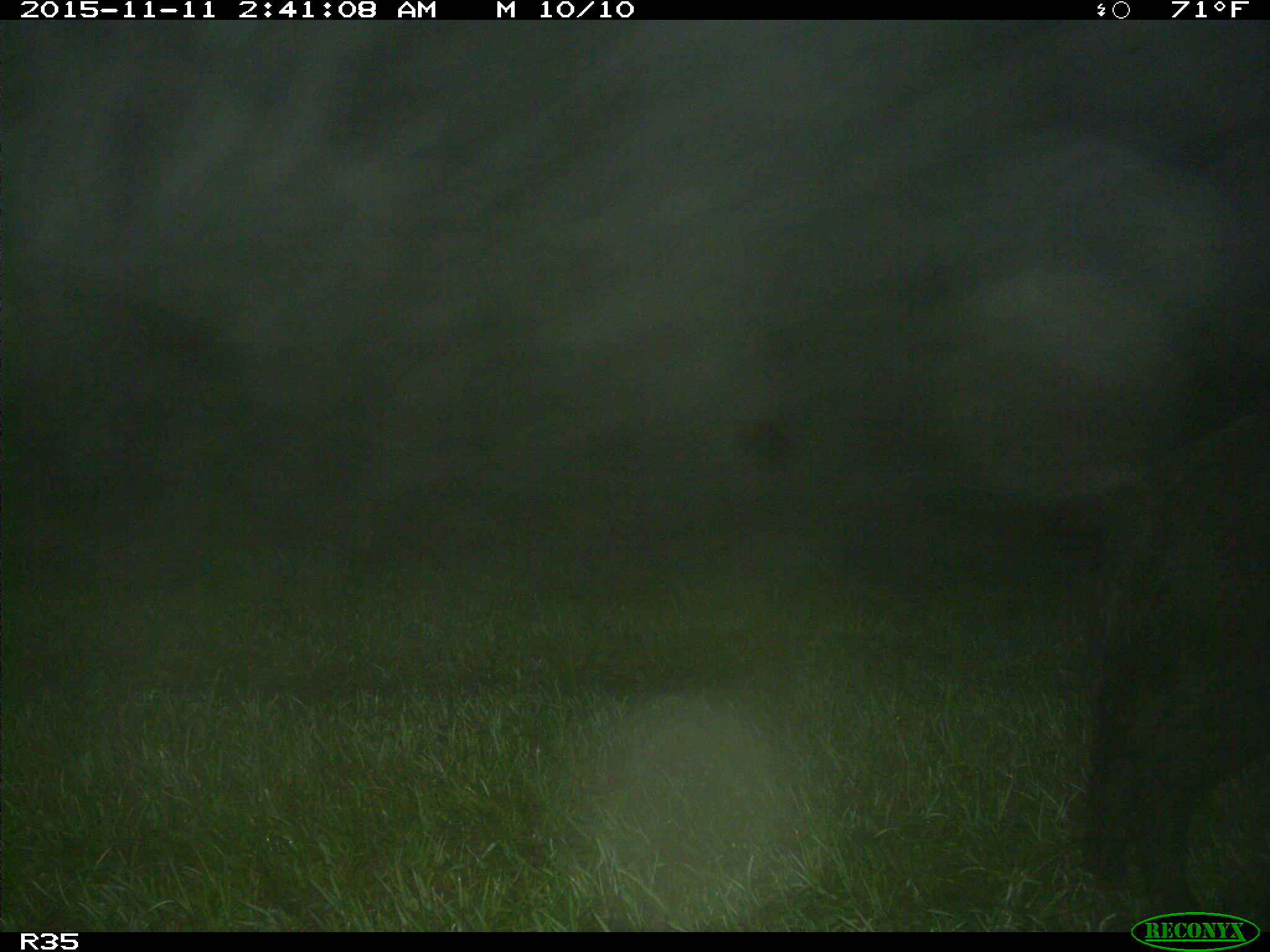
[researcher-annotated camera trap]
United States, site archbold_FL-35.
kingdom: Animalia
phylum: Chordata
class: Mammalia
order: Artiodactyla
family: Suidae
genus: Sus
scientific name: Sus scrofa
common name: wild boar